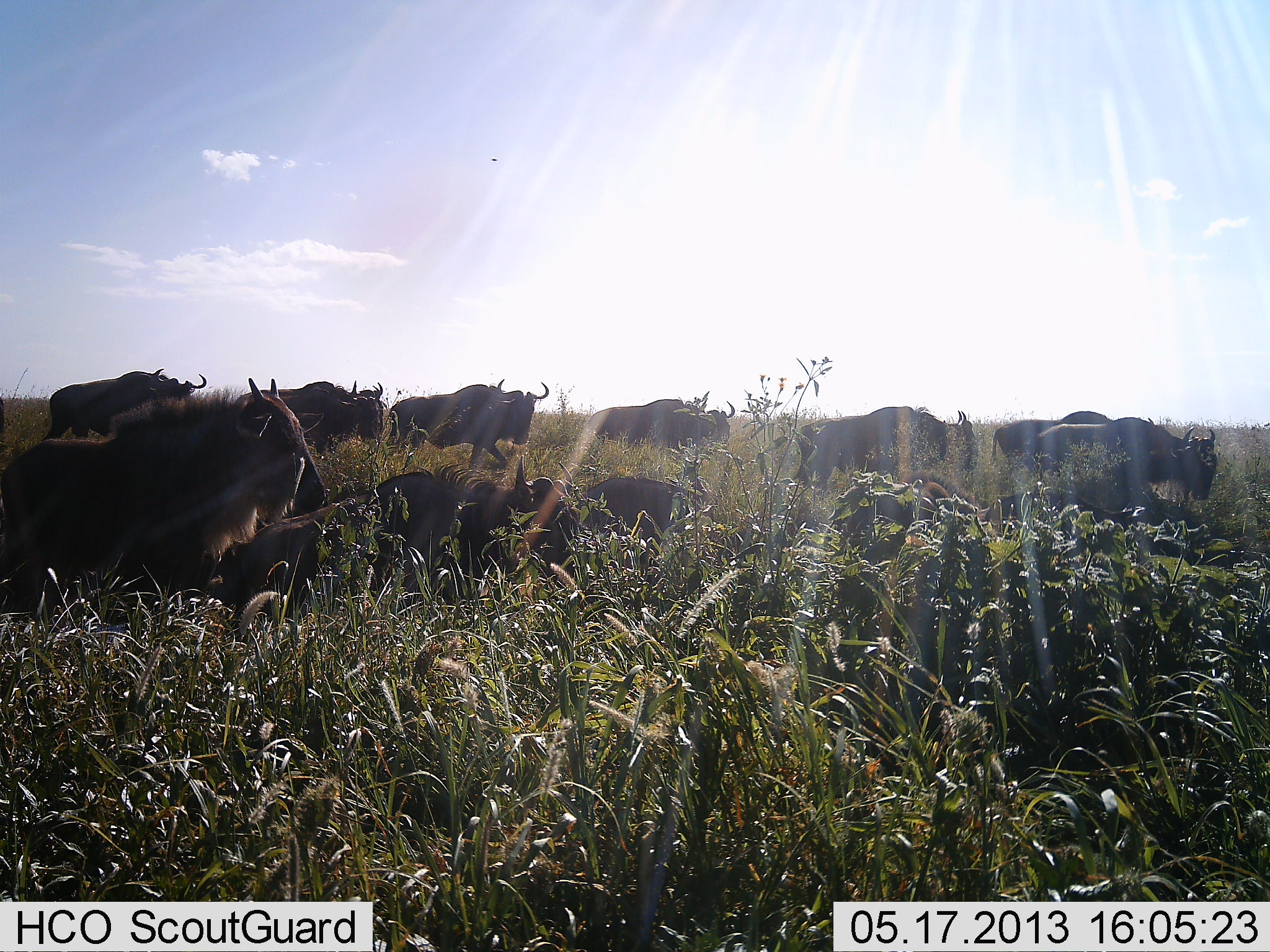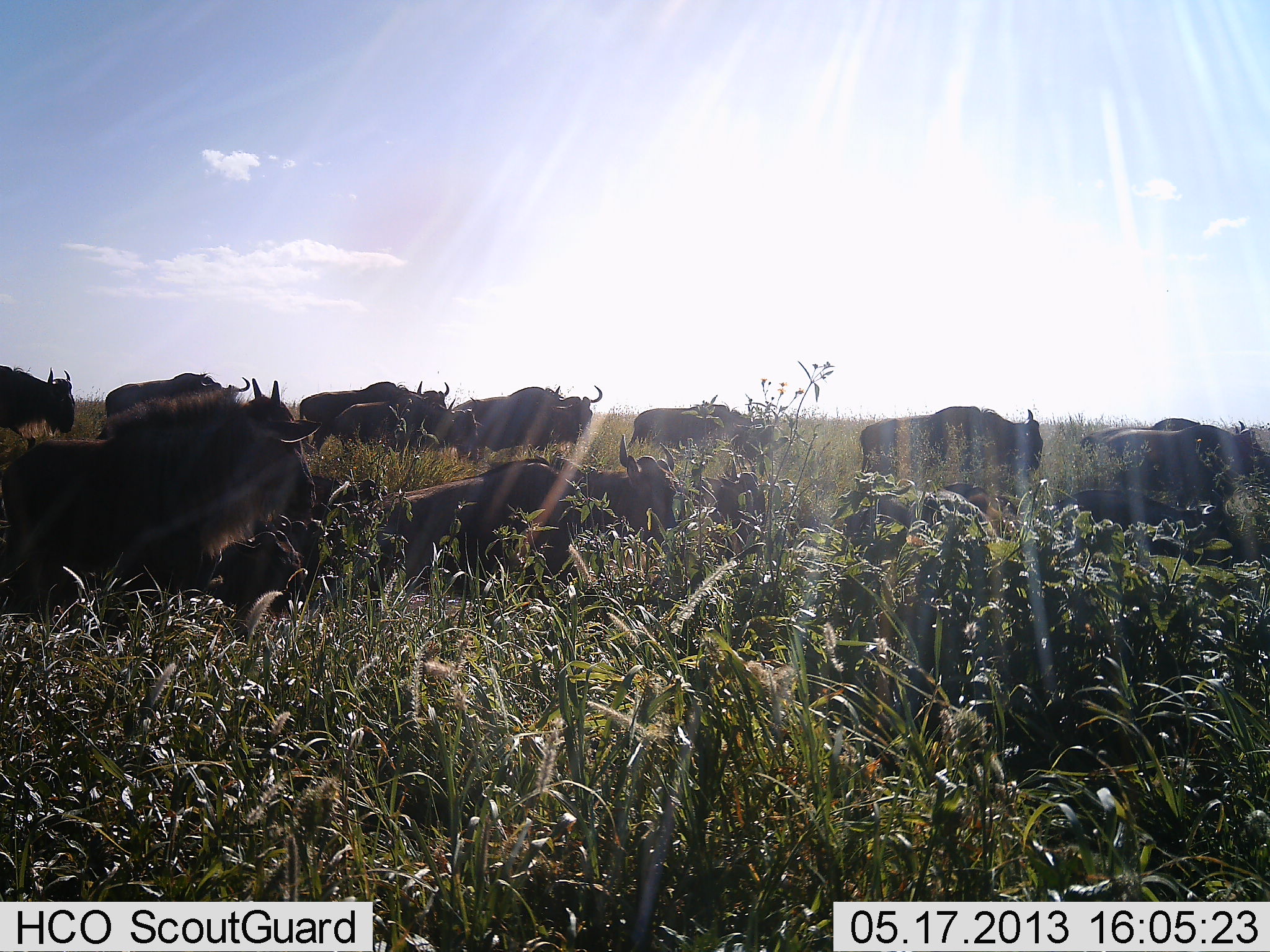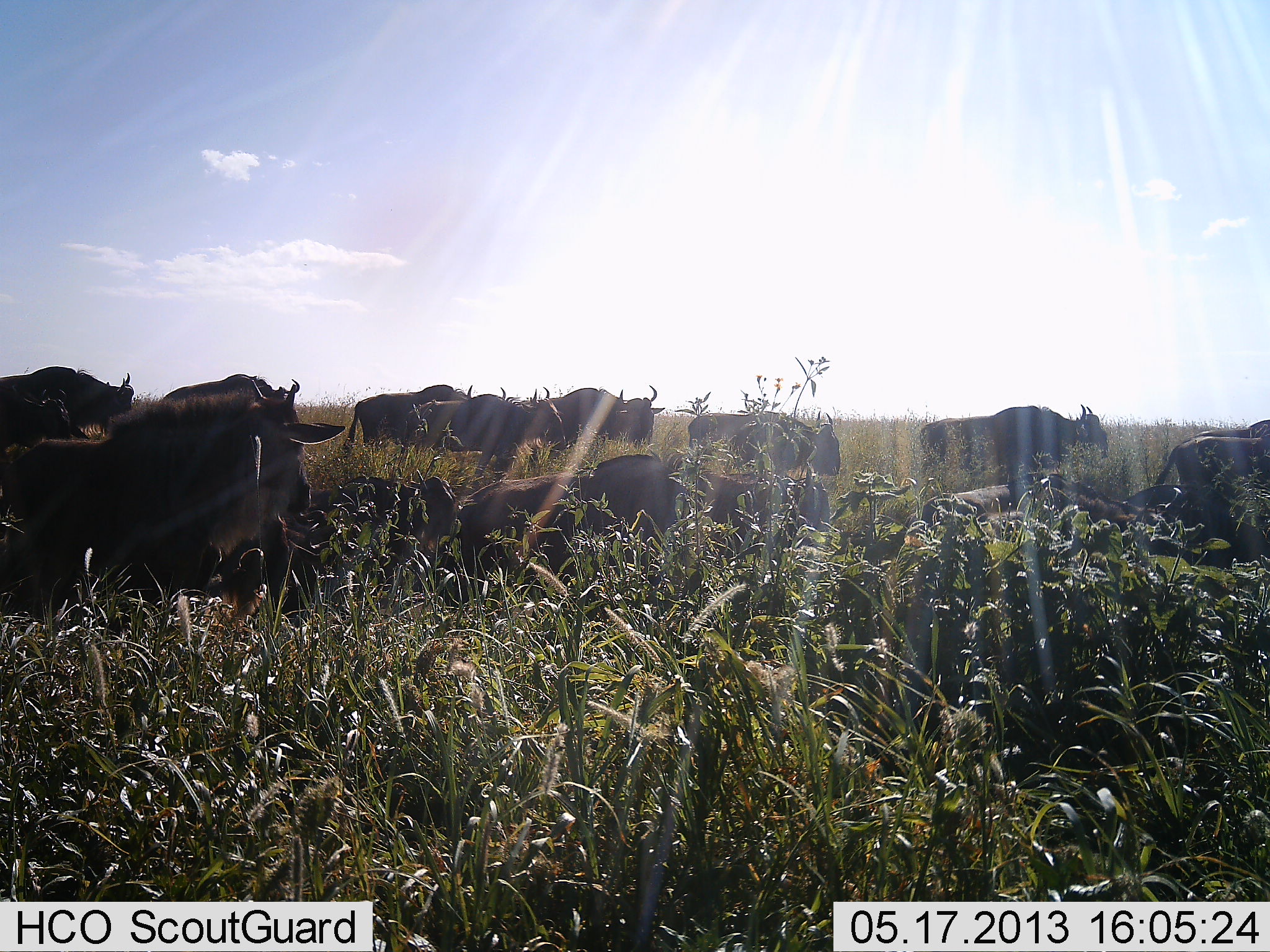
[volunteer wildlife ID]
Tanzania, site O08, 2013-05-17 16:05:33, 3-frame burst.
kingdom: Animalia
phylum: Chordata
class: Mammalia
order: Artiodactyla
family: Bovidae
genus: Connochaetes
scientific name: Connochaetes taurinus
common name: blue wildebeest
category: wildebeest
Wildebeest (blue wildebeest) (Connochaetes taurinus), count 11-50. Behavior (volunteer vote fractions): standing 21%, resting 10%, moving 97%, interacting 3%. Young present (vote fraction): 38%. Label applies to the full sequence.